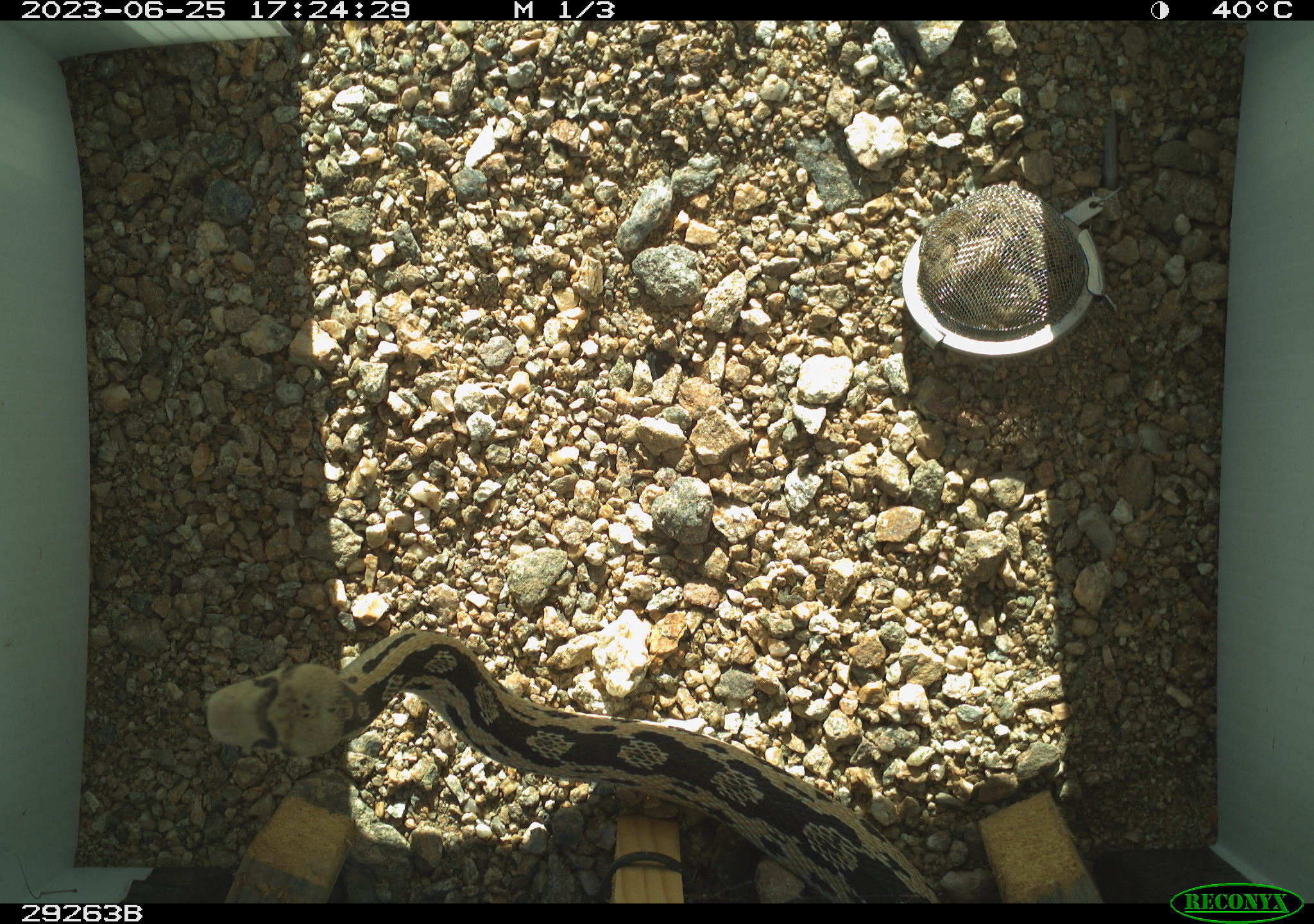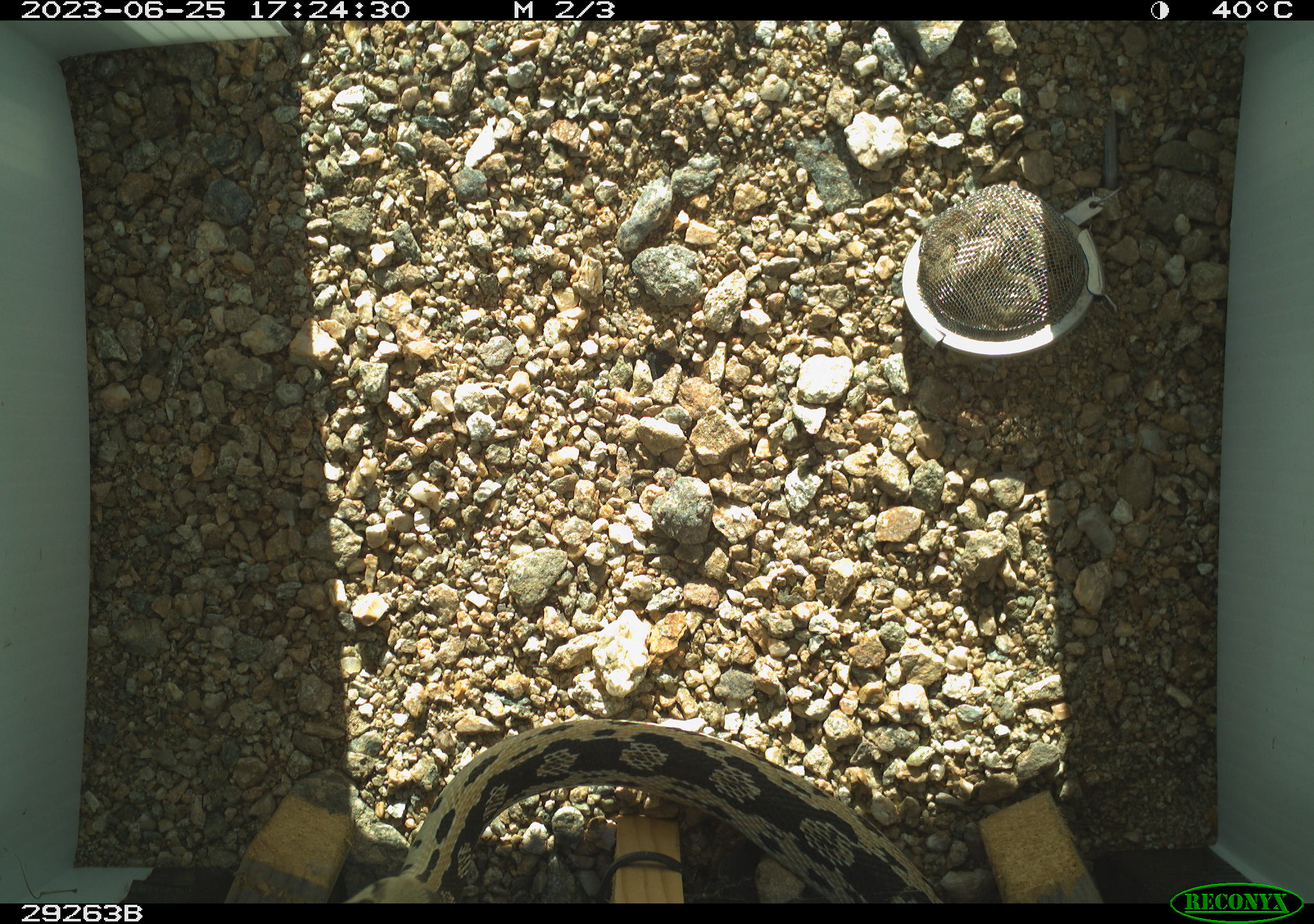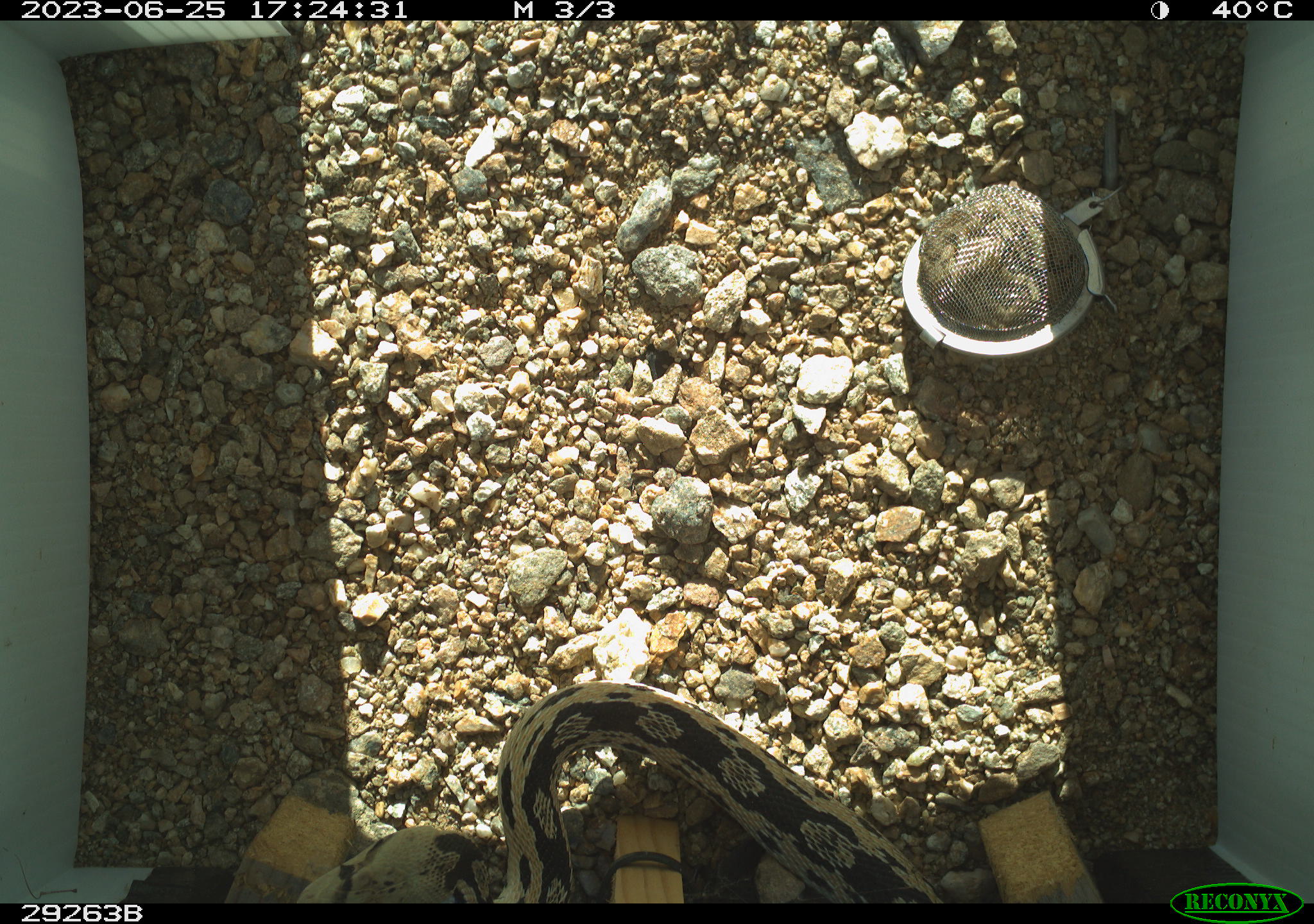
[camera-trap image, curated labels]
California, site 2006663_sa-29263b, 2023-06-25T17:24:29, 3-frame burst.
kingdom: Animalia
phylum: Chordata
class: Reptilia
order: Squamata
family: Colubridae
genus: Pituophis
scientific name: Pituophis catenifer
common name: gophersnake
Gophersnake (Pituophis catenifer).